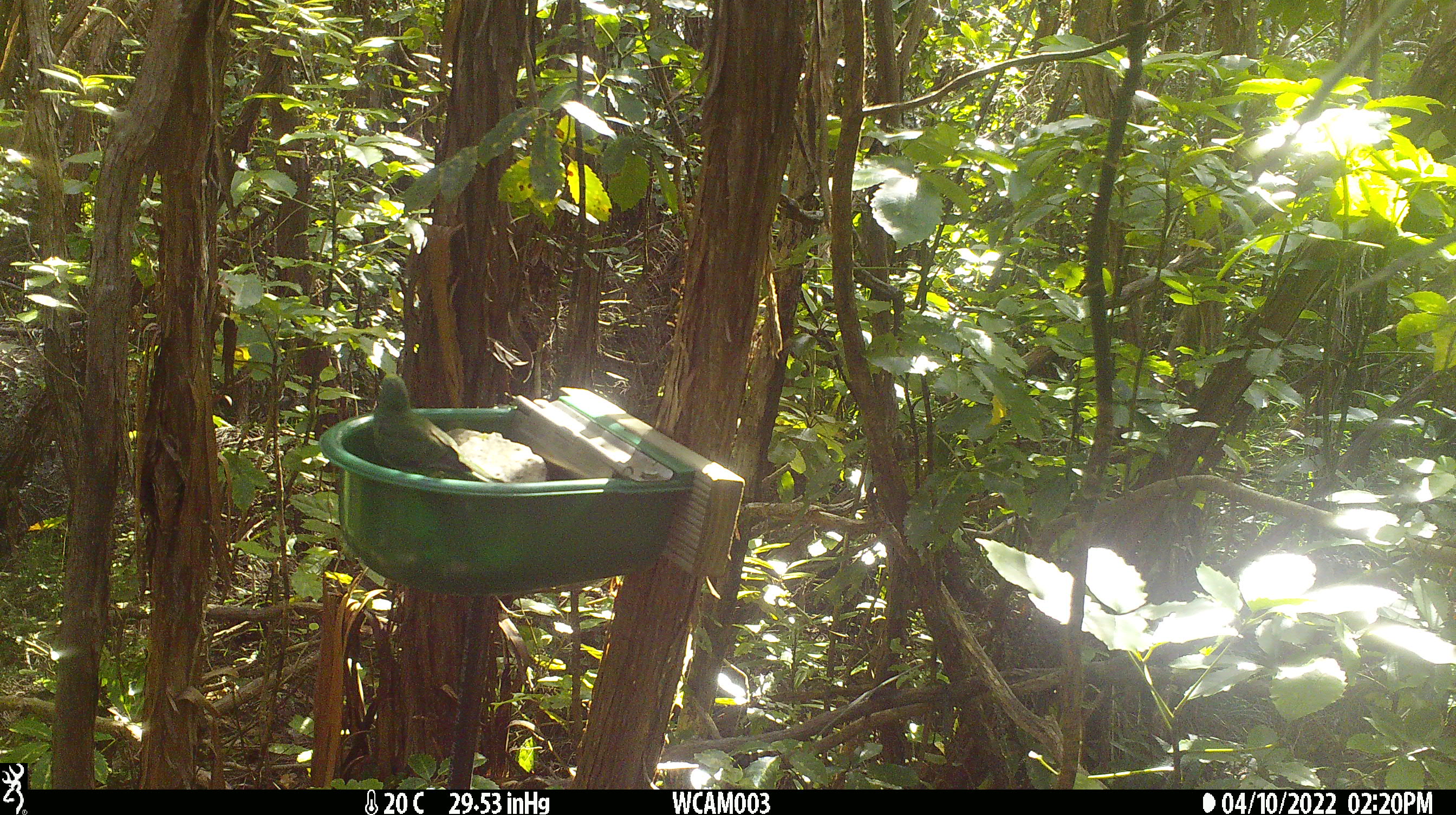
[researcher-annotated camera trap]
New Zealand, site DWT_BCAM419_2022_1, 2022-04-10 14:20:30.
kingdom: Animalia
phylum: Chordata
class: Aves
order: Psittaciformes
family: Psittaculidae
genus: Cyanoramphus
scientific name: Cyanoramphus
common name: parakeet